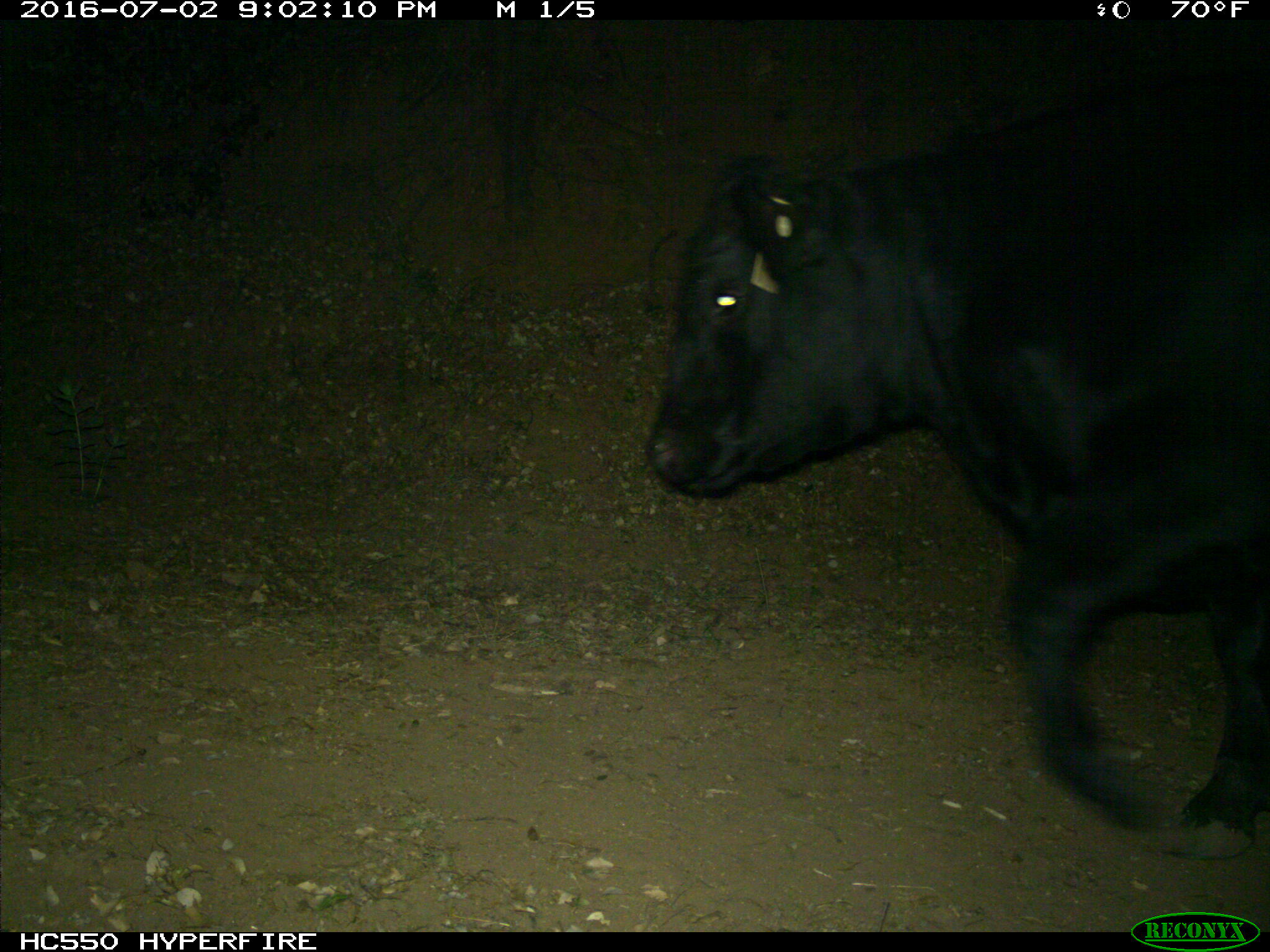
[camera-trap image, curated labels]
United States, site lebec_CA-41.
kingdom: Animalia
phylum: Chordata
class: Mammalia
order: Artiodactyla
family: Bovidae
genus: Bos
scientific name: Bos taurus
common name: domestic cow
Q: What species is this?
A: Bos taurus (domestic cow).